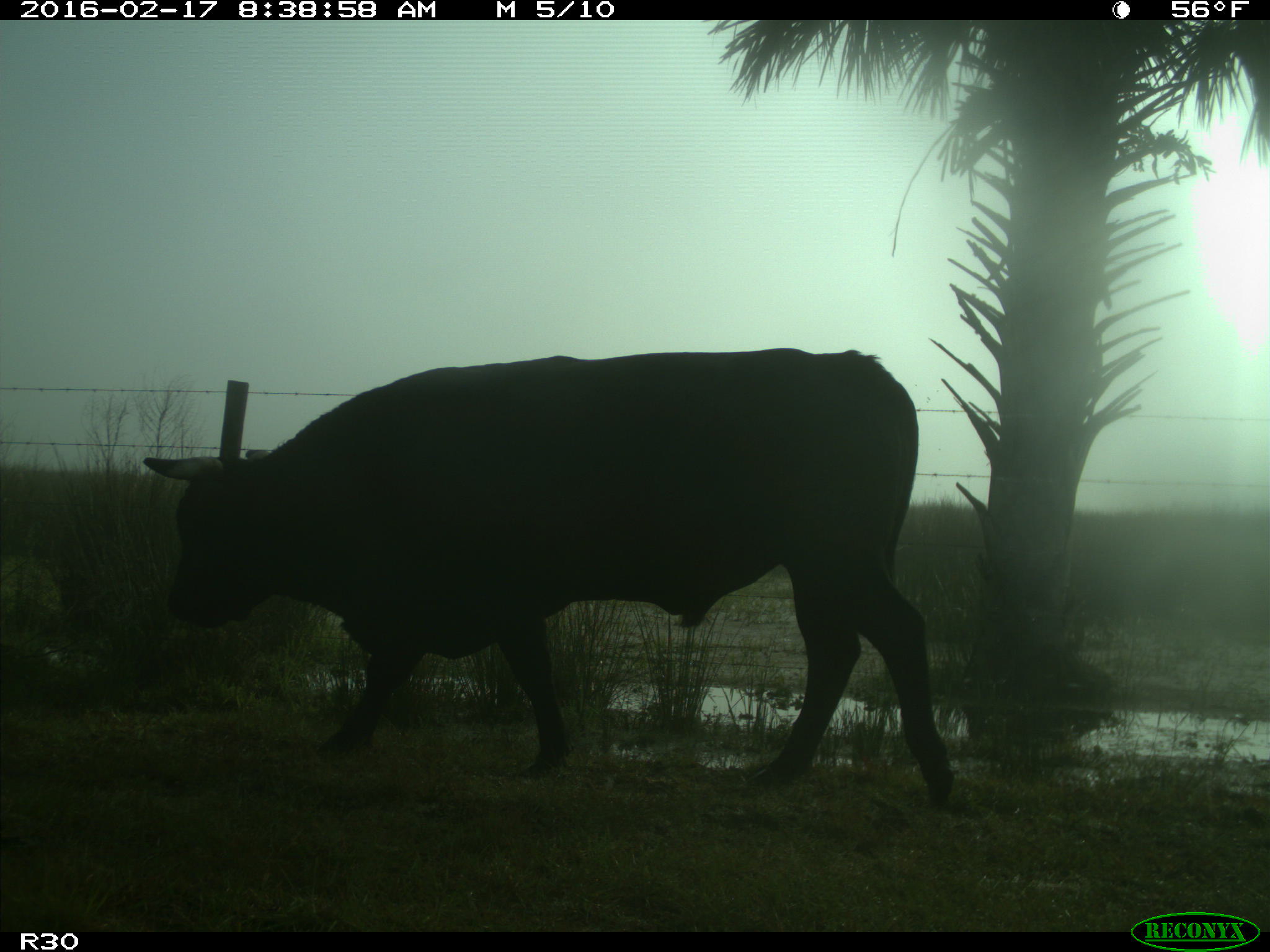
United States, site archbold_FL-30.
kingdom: Animalia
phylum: Chordata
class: Mammalia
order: Artiodactyla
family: Bovidae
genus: Bos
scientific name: Bos taurus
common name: domestic cow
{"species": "Bos taurus (domestic cow)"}